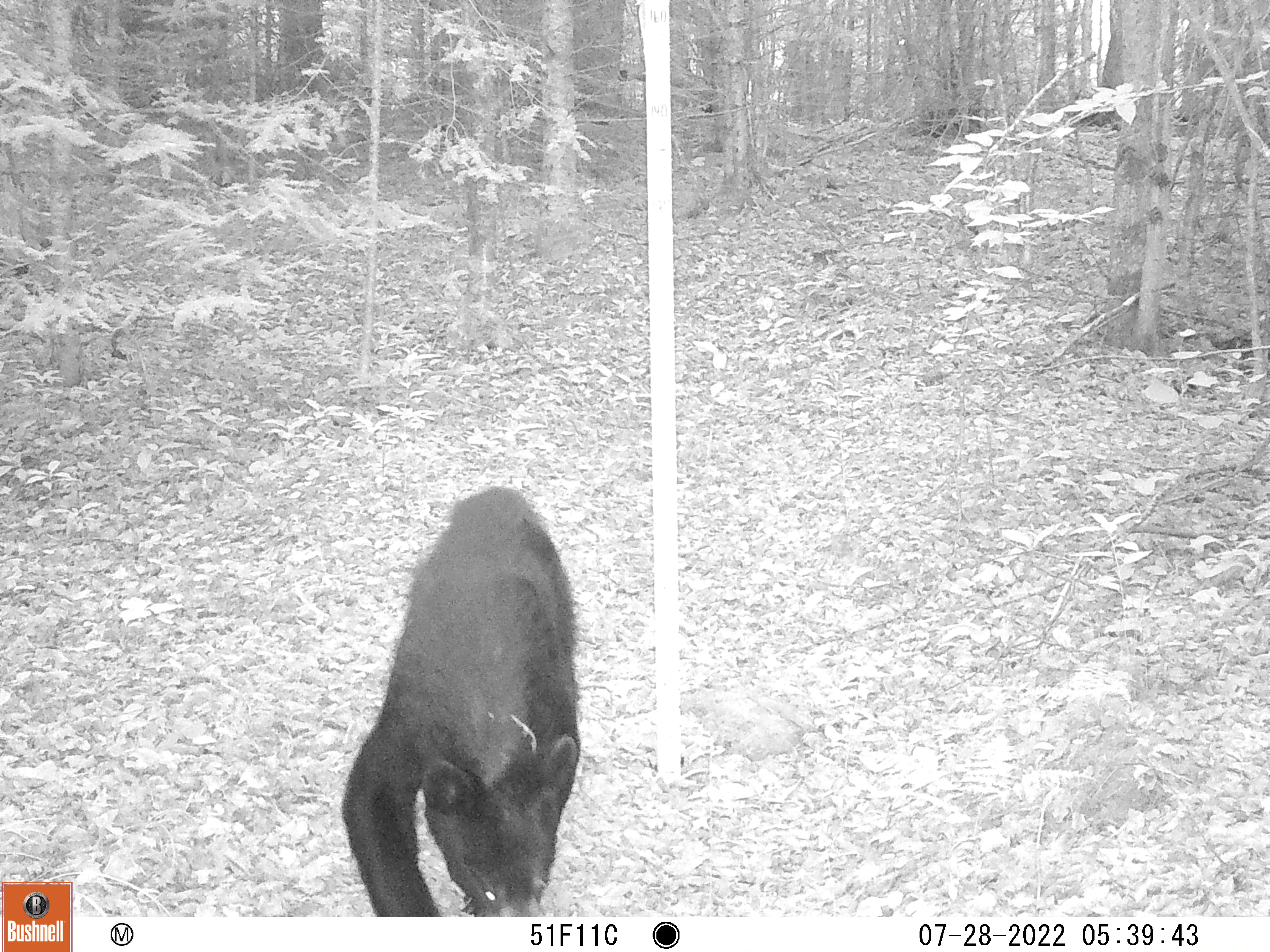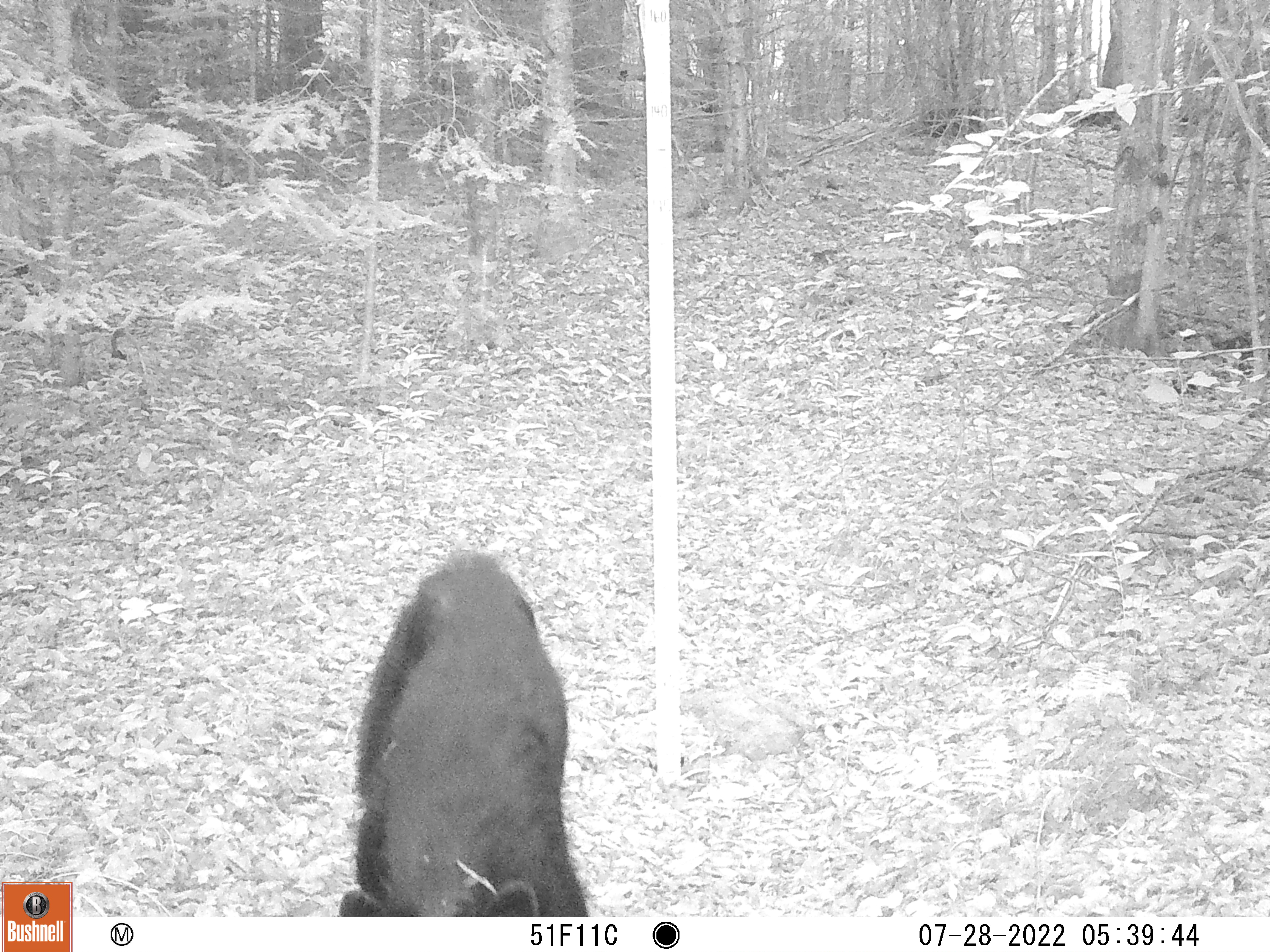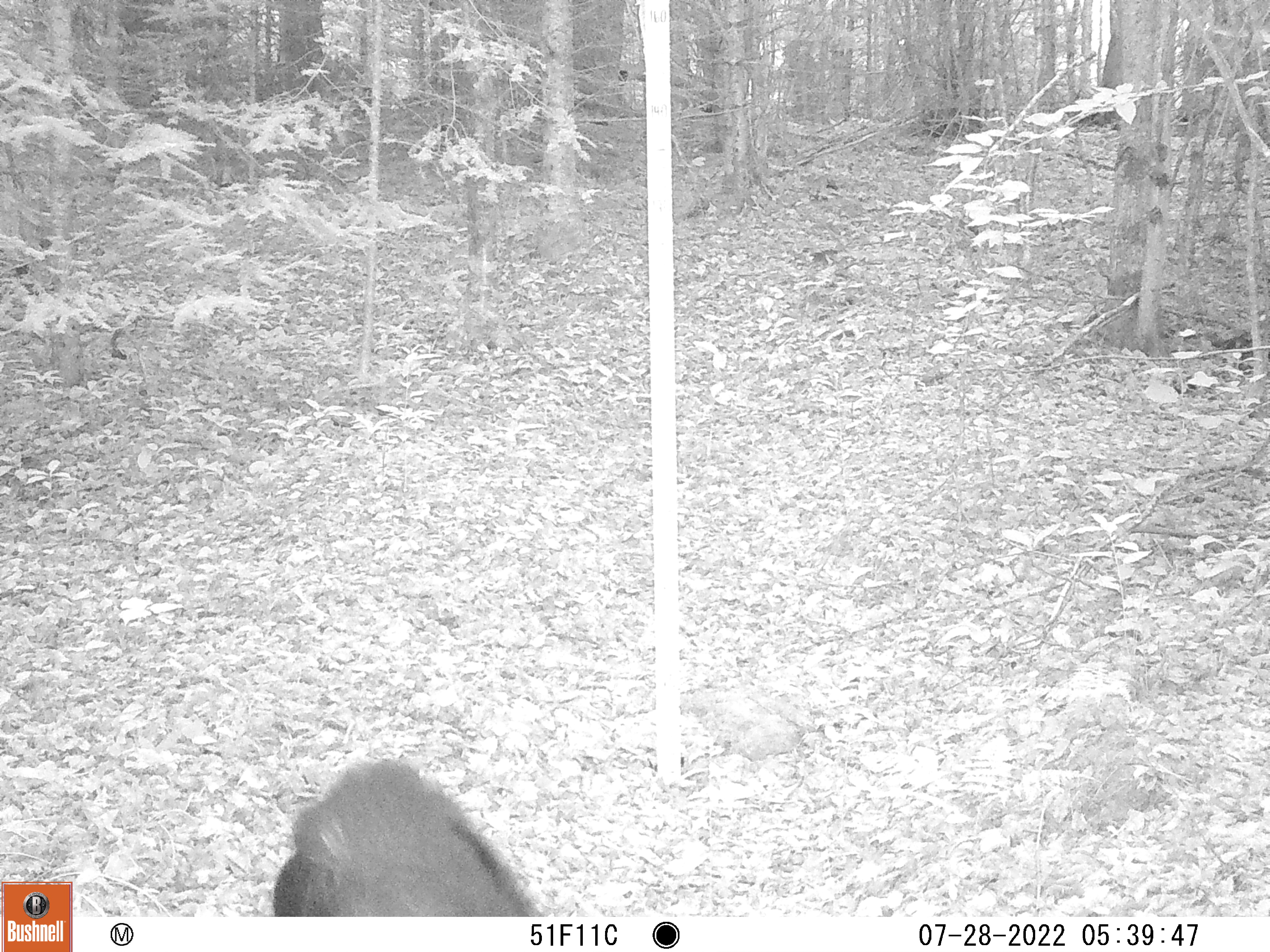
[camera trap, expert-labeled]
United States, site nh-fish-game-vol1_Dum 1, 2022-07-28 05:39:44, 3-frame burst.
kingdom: Animalia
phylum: Chordata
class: Mammalia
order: Carnivora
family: Ursidae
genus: Ursus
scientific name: Ursus americanus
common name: black bear